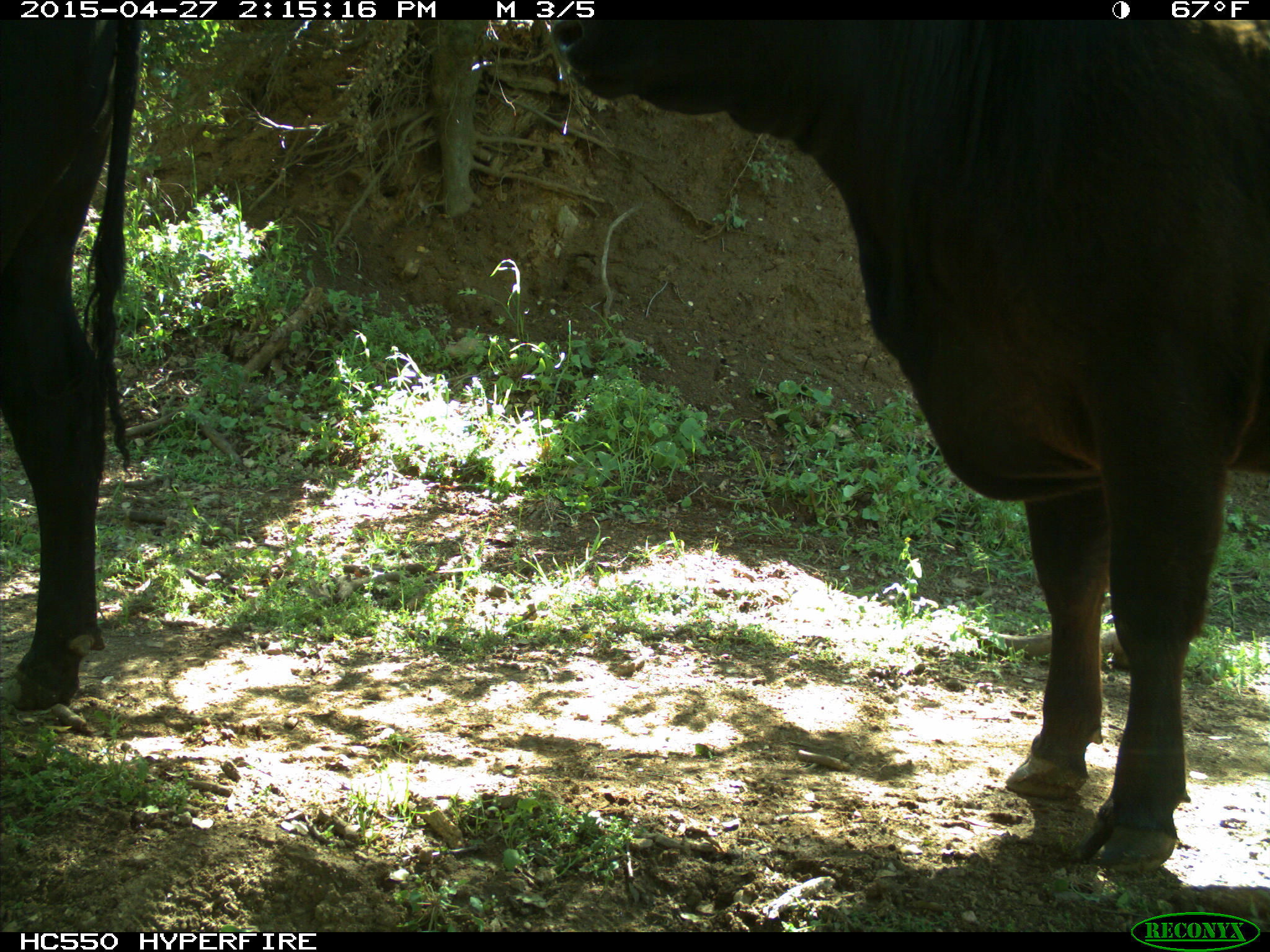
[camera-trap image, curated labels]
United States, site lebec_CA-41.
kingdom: Animalia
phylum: Chordata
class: Mammalia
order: Artiodactyla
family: Bovidae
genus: Bos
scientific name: Bos taurus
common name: domestic cow